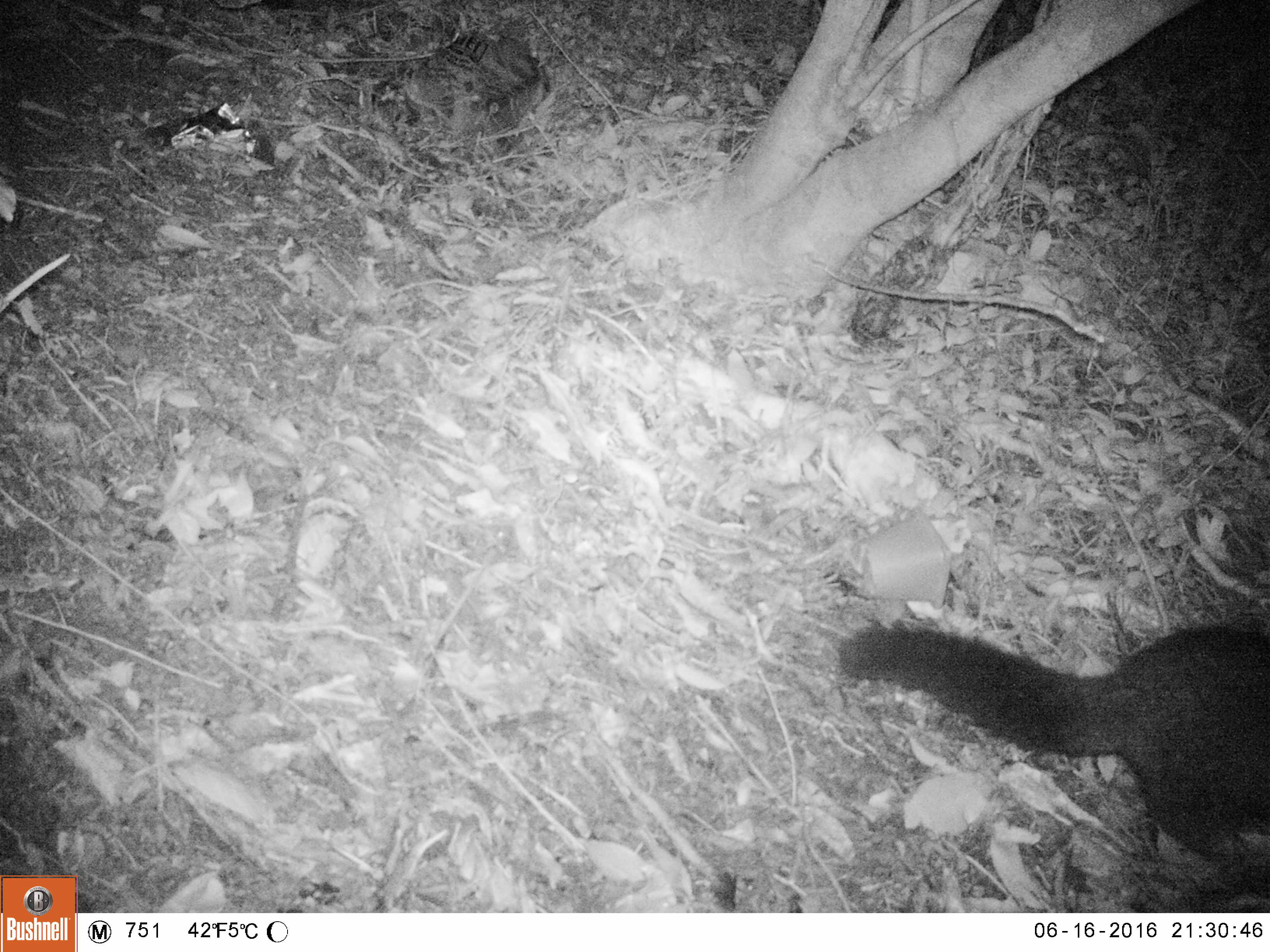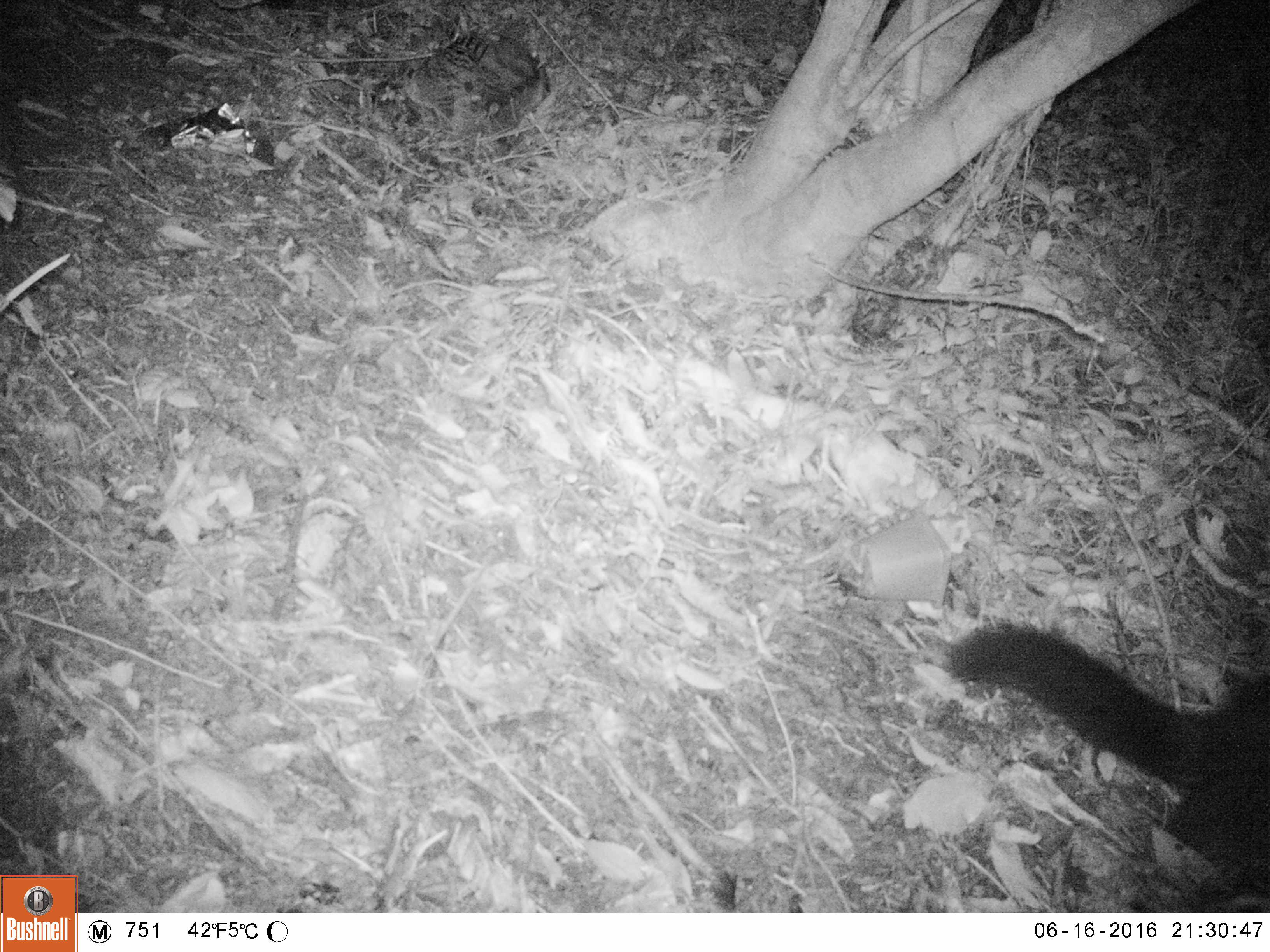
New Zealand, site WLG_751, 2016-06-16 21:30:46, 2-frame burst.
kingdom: Animalia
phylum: Chordata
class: Mammalia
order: Diprotodontia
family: Phalangeridae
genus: Trichosurus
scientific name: Trichosurus vulpecula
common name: common brushtail possum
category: possum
Possum (common brushtail possum) (Trichosurus vulpecula).